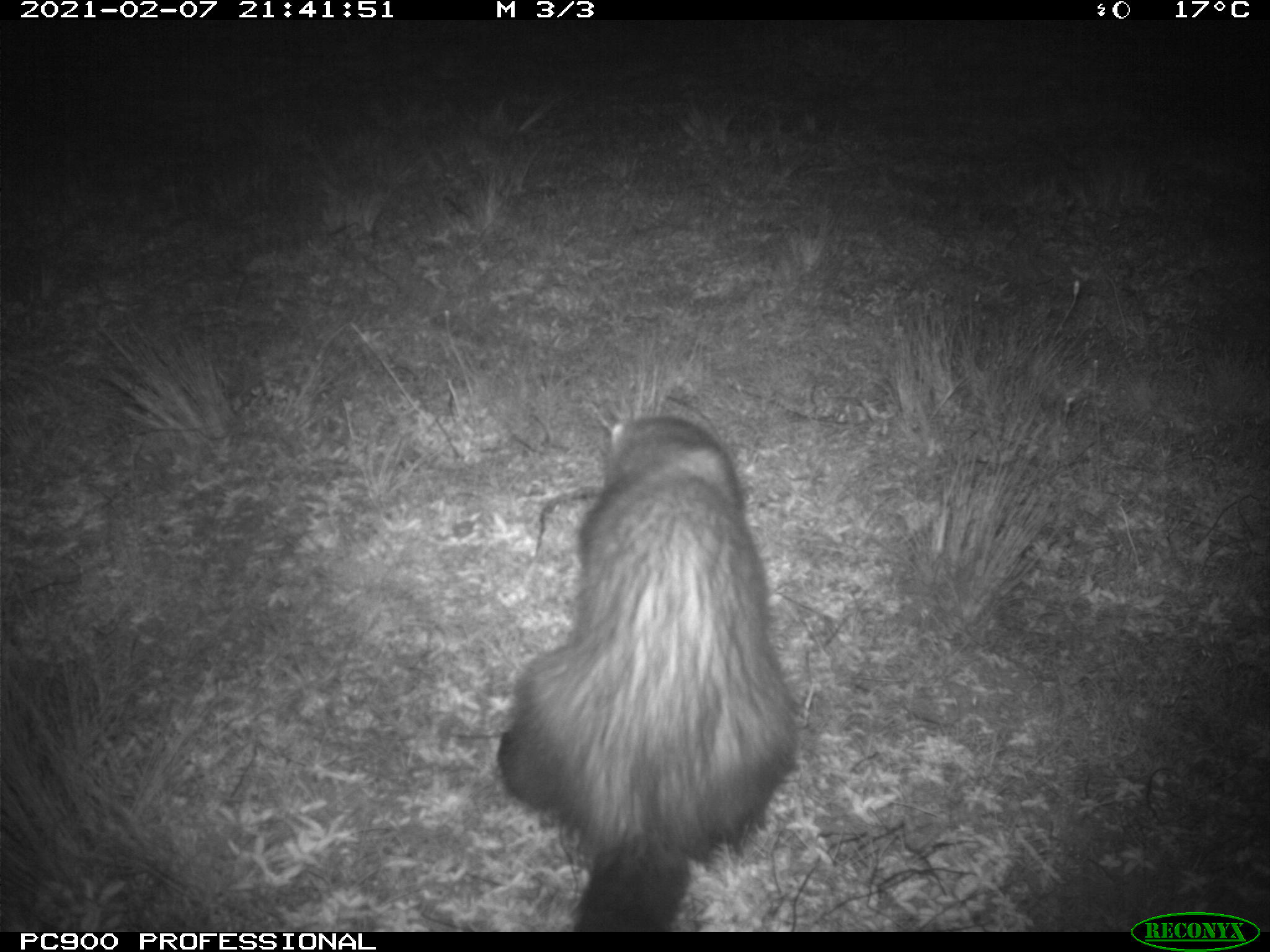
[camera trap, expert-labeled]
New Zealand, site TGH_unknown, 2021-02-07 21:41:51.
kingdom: Animalia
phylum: Chordata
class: Mammalia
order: Carnivora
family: Mustelidae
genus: Mustela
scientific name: Mustela furo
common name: ferret